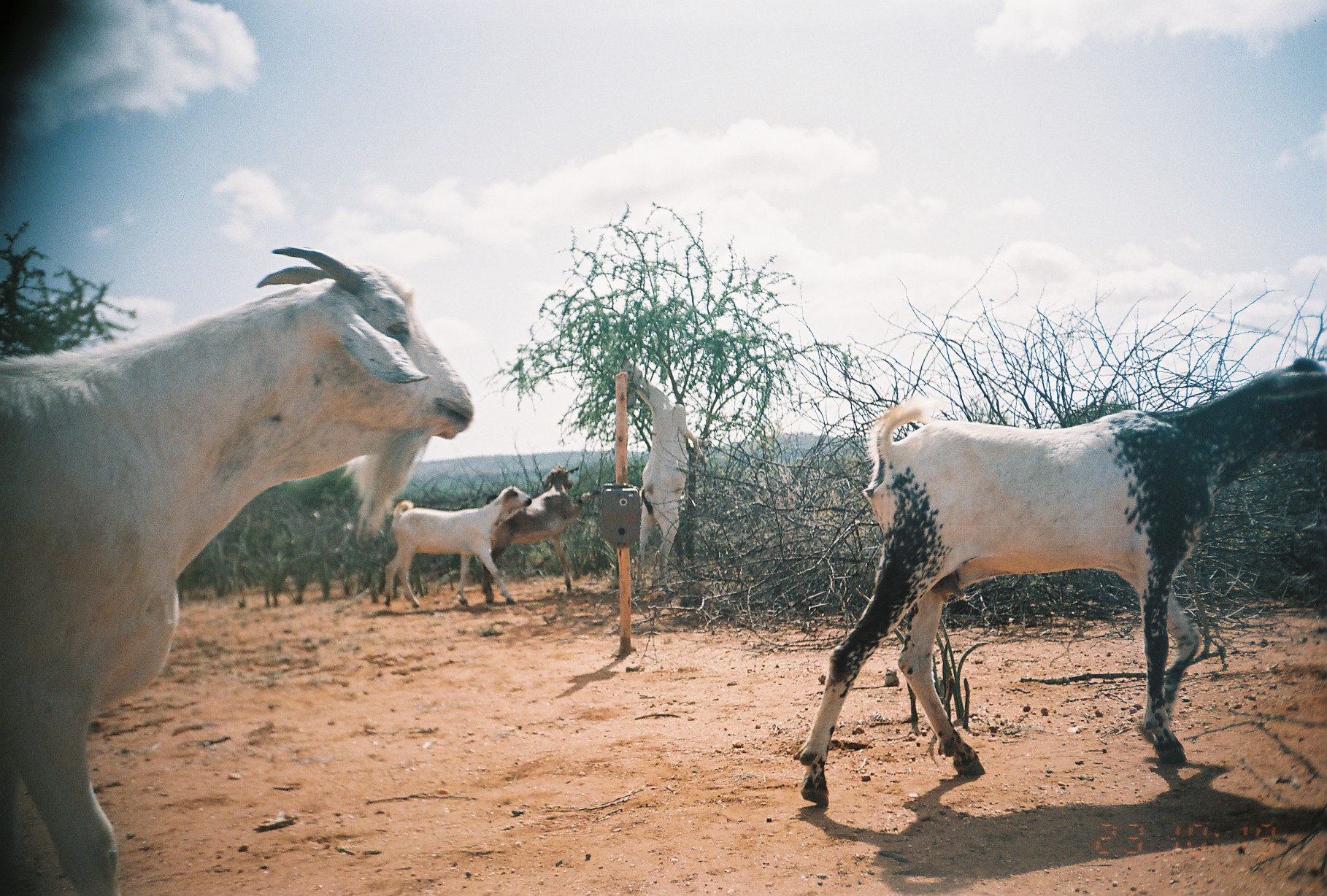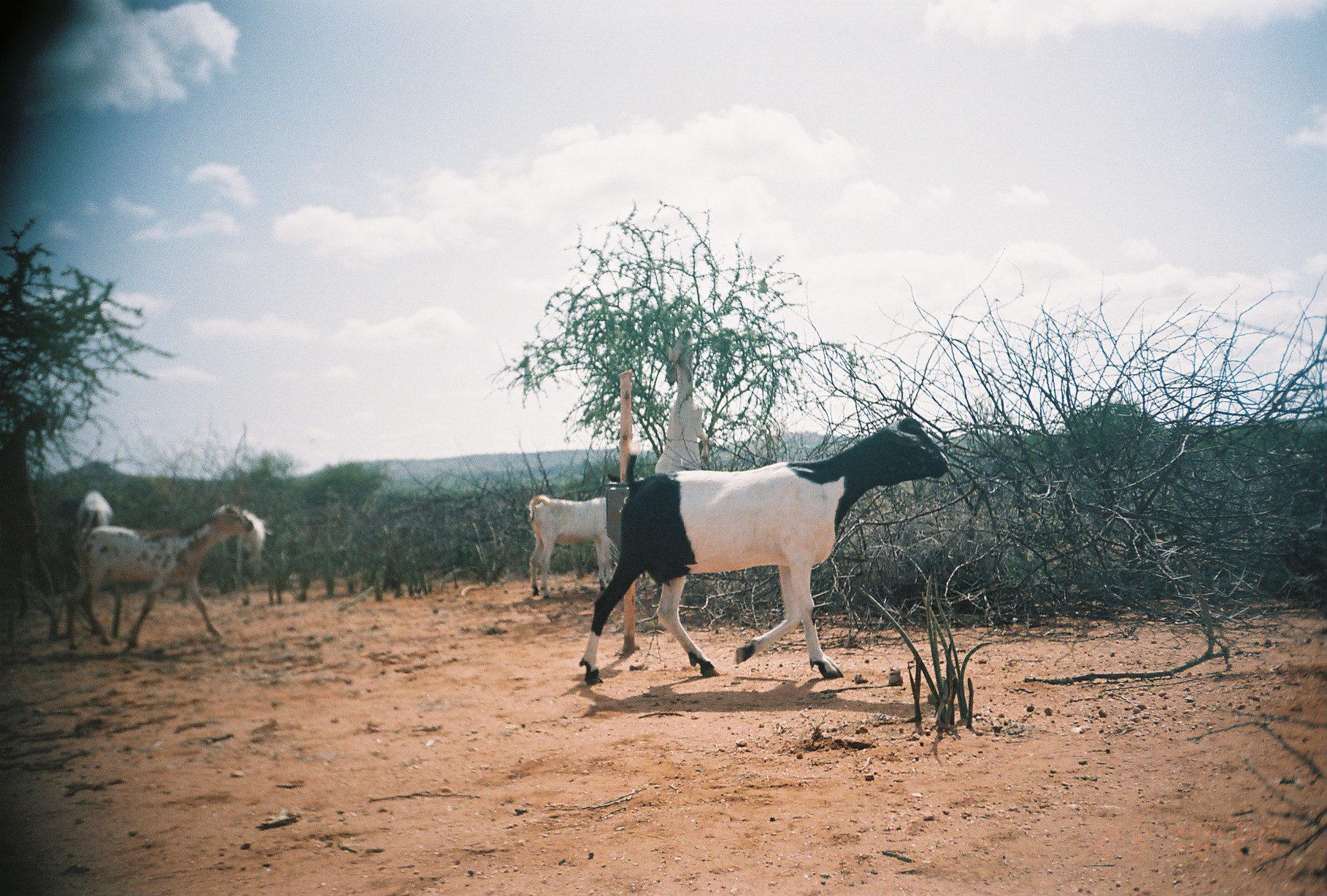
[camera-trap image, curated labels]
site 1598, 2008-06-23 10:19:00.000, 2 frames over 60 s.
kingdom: Animalia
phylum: Chordata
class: Mammalia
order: Artiodactyla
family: Bovidae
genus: Capra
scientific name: Capra aegagrus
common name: wild goat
Capra aegagrus (wild goat), count 5.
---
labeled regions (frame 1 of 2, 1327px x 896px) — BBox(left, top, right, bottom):
capra aegagrus: BBox(8, 246, 483, 893); BBox(798, 358, 1326, 808); BBox(616, 355, 708, 595); BBox(382, 488, 531, 607); BBox(499, 472, 588, 617)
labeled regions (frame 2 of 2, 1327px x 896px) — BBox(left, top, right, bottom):
capra aegagrus: BBox(579, 415, 951, 687); BBox(52, 504, 252, 644); BBox(527, 495, 609, 599)